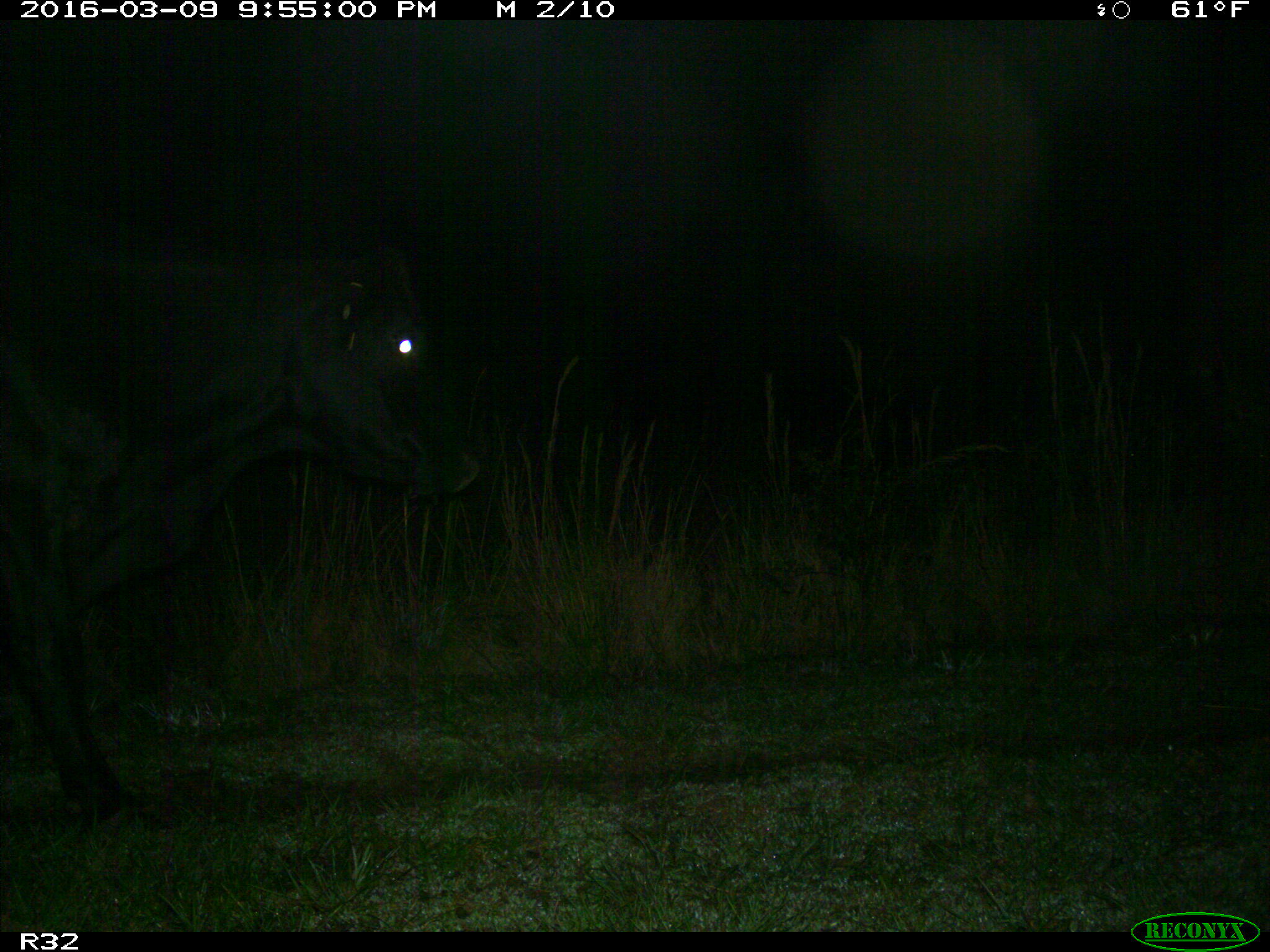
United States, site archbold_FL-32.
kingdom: Animalia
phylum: Chordata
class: Mammalia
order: Artiodactyla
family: Bovidae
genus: Bos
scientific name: Bos taurus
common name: domestic cow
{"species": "Bos taurus (domestic cow)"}